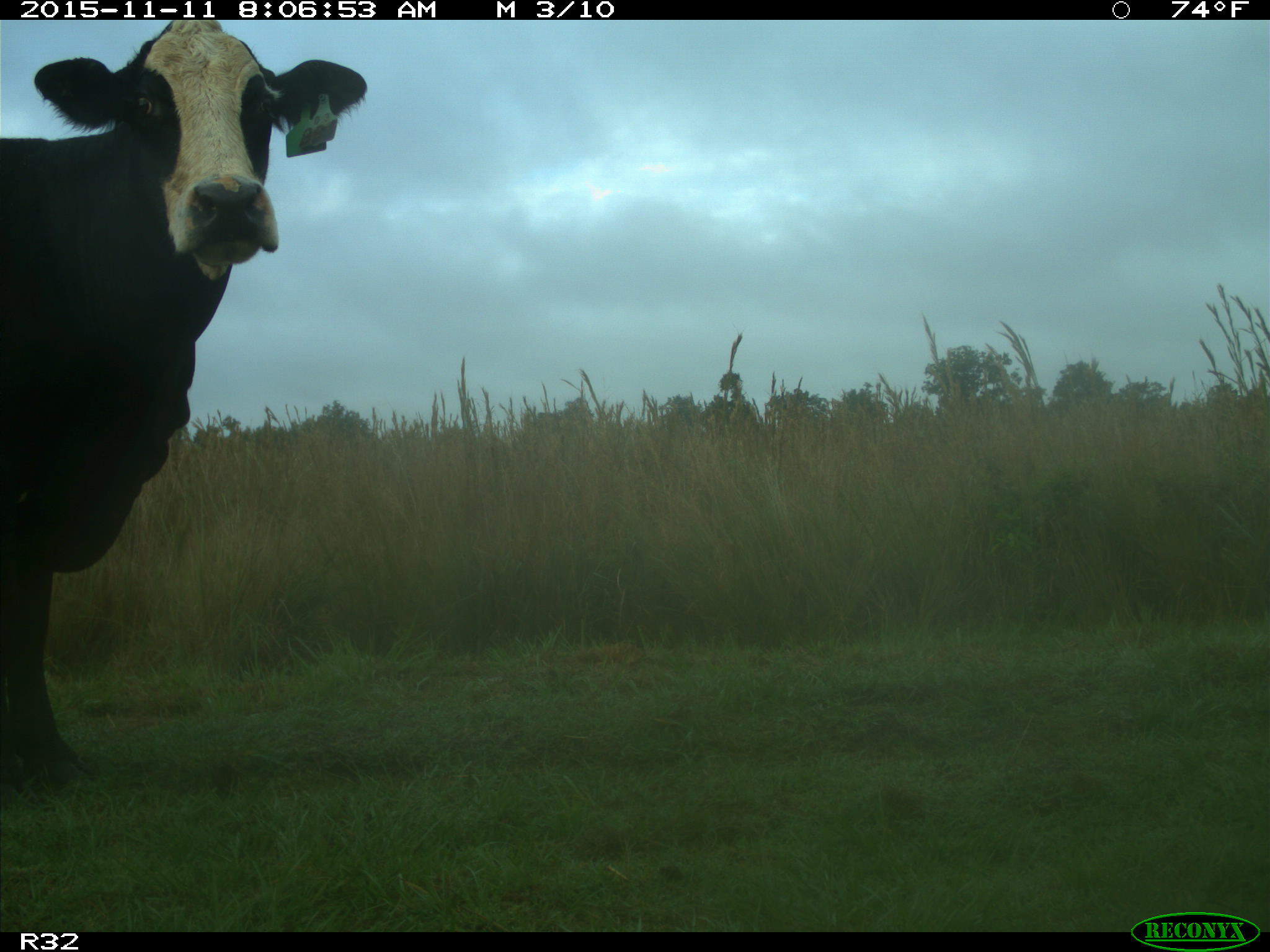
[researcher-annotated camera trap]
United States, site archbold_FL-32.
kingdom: Animalia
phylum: Chordata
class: Mammalia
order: Artiodactyla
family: Bovidae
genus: Bos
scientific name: Bos taurus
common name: domestic cow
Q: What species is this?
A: Bos taurus (domestic cow).